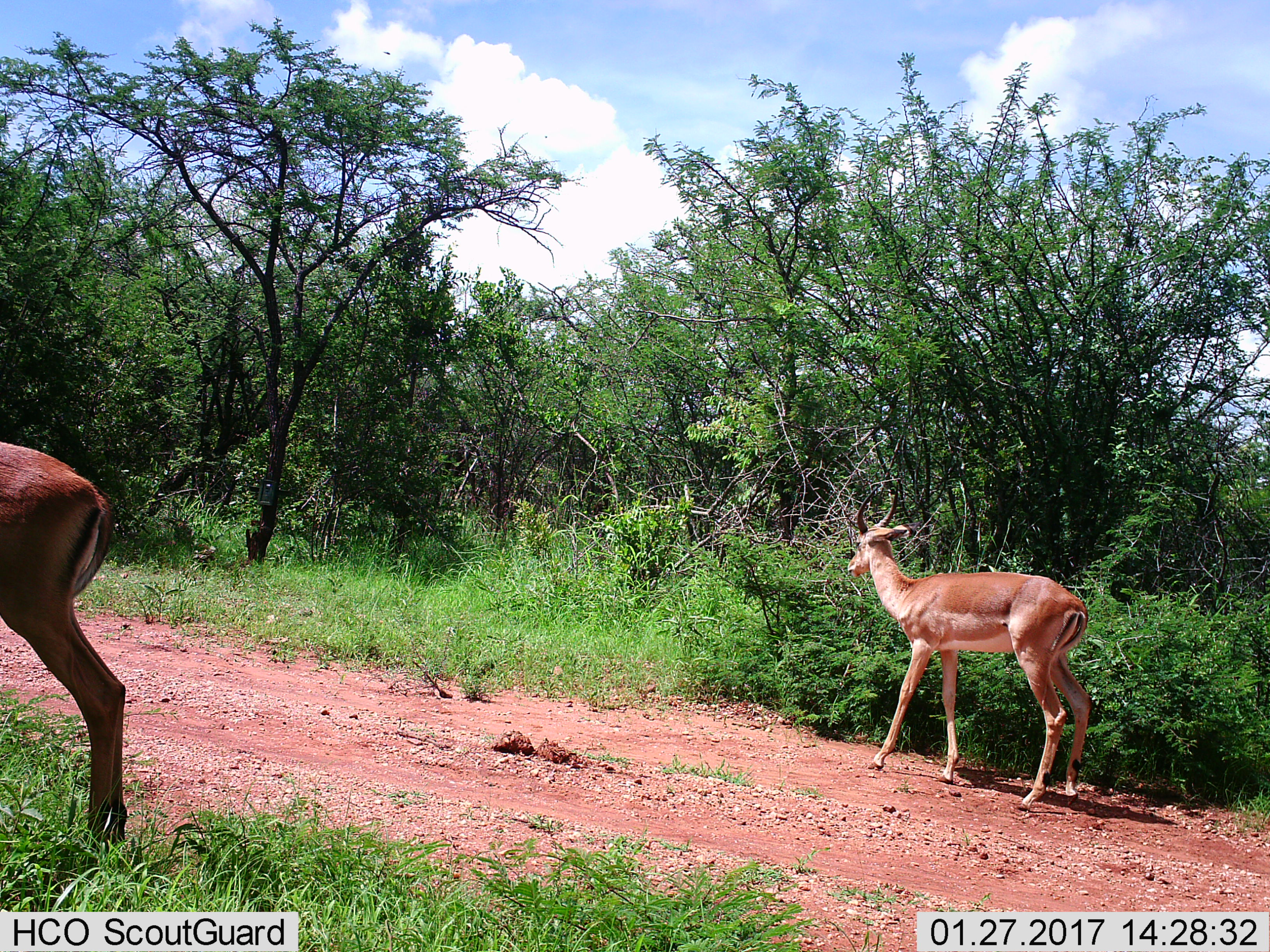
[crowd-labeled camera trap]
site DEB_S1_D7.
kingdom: Animalia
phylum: Chordata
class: Mammalia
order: Artiodactyla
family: Bovidae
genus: Aepyceros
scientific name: Aepyceros melampus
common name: impala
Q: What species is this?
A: Impala (Aepyceros melampus).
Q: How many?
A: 2.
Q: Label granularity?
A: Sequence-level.